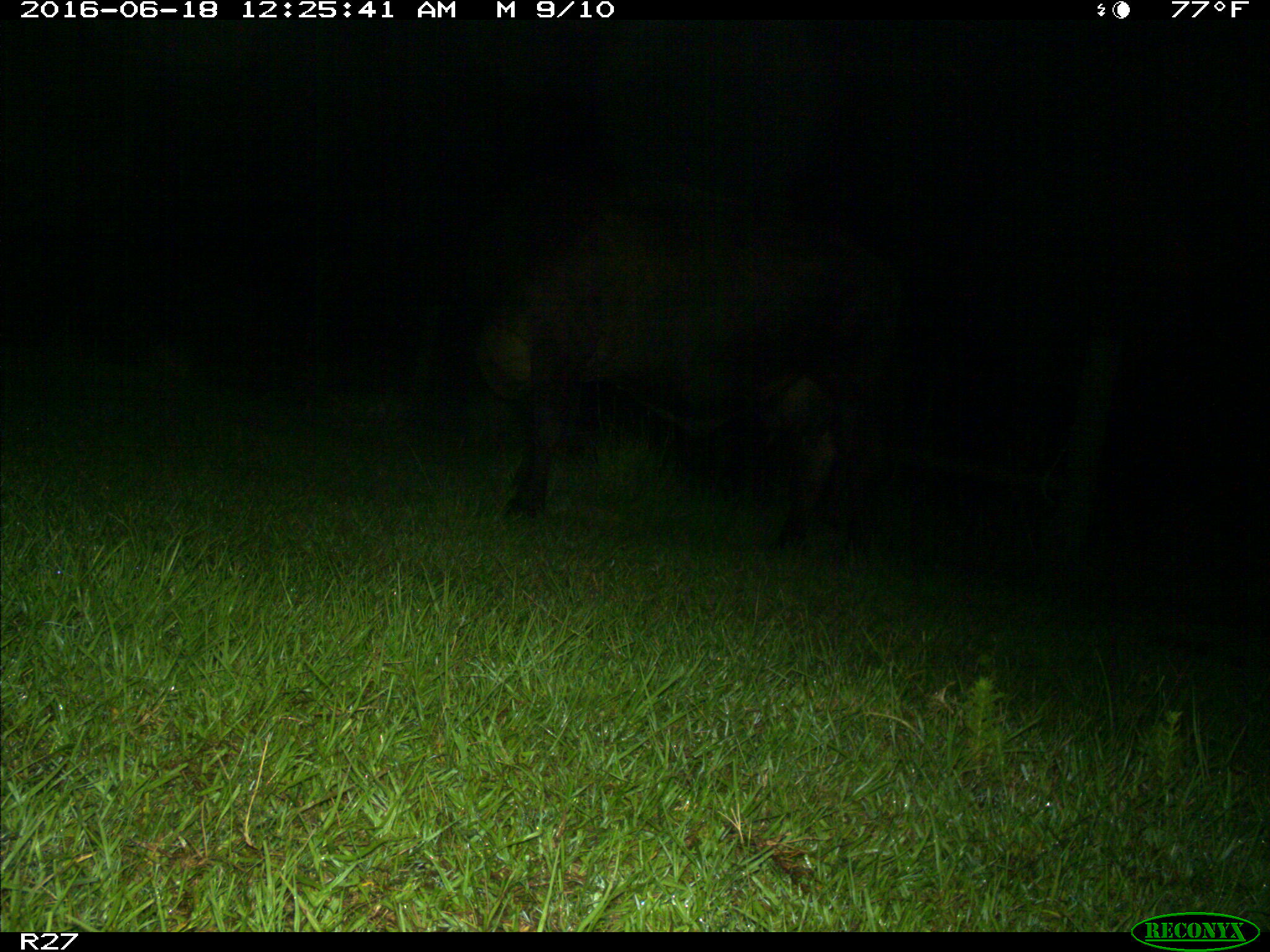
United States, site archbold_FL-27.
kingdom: Animalia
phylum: Chordata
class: Mammalia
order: Artiodactyla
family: Bovidae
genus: Bos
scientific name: Bos taurus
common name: domestic cow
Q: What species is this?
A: Bos taurus (domestic cow).